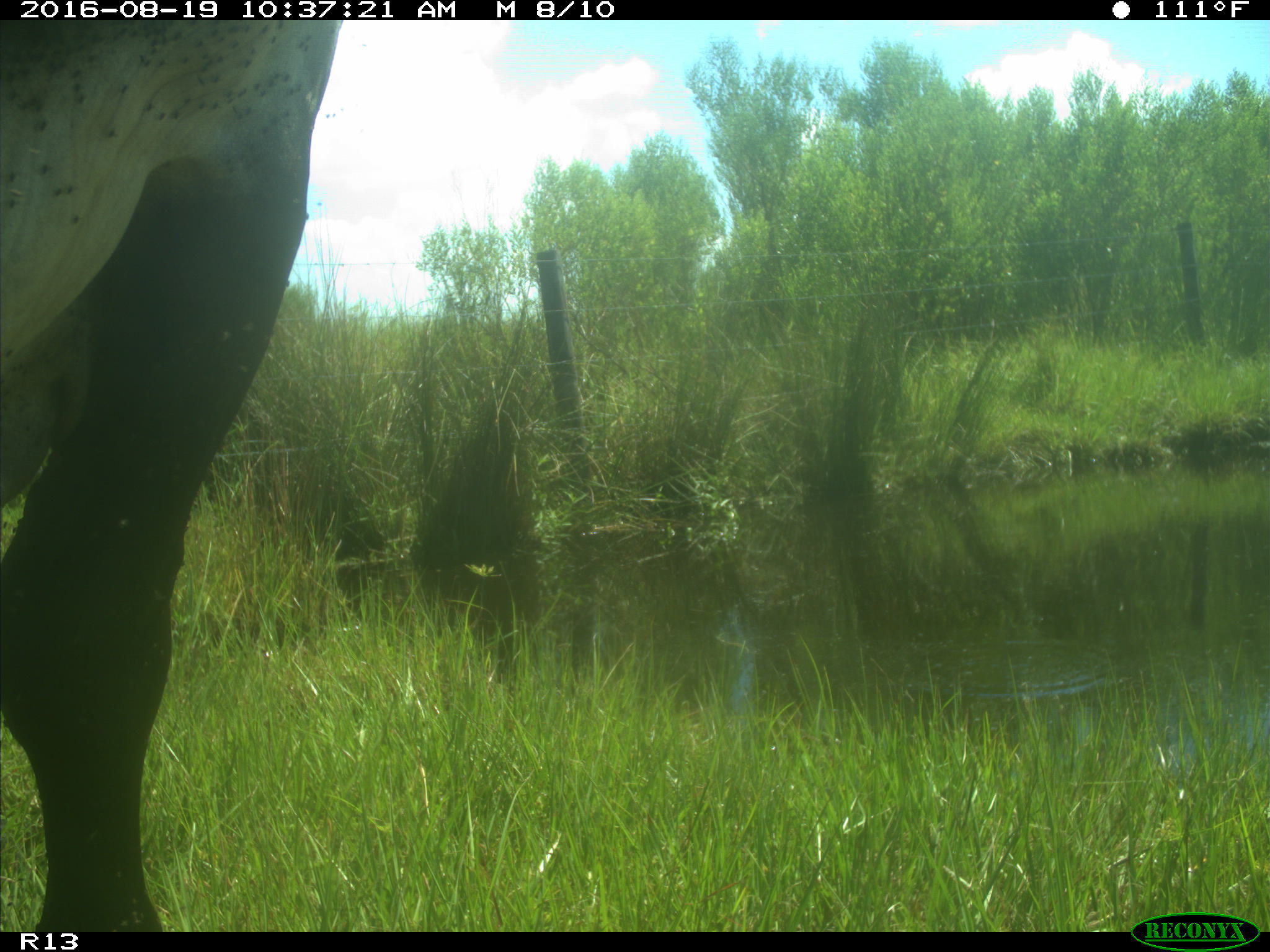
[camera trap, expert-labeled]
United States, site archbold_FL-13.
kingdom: Animalia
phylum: Chordata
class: Mammalia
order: Artiodactyla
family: Bovidae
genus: Bos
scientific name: Bos taurus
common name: domestic cow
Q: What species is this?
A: Bos taurus (domestic cow).